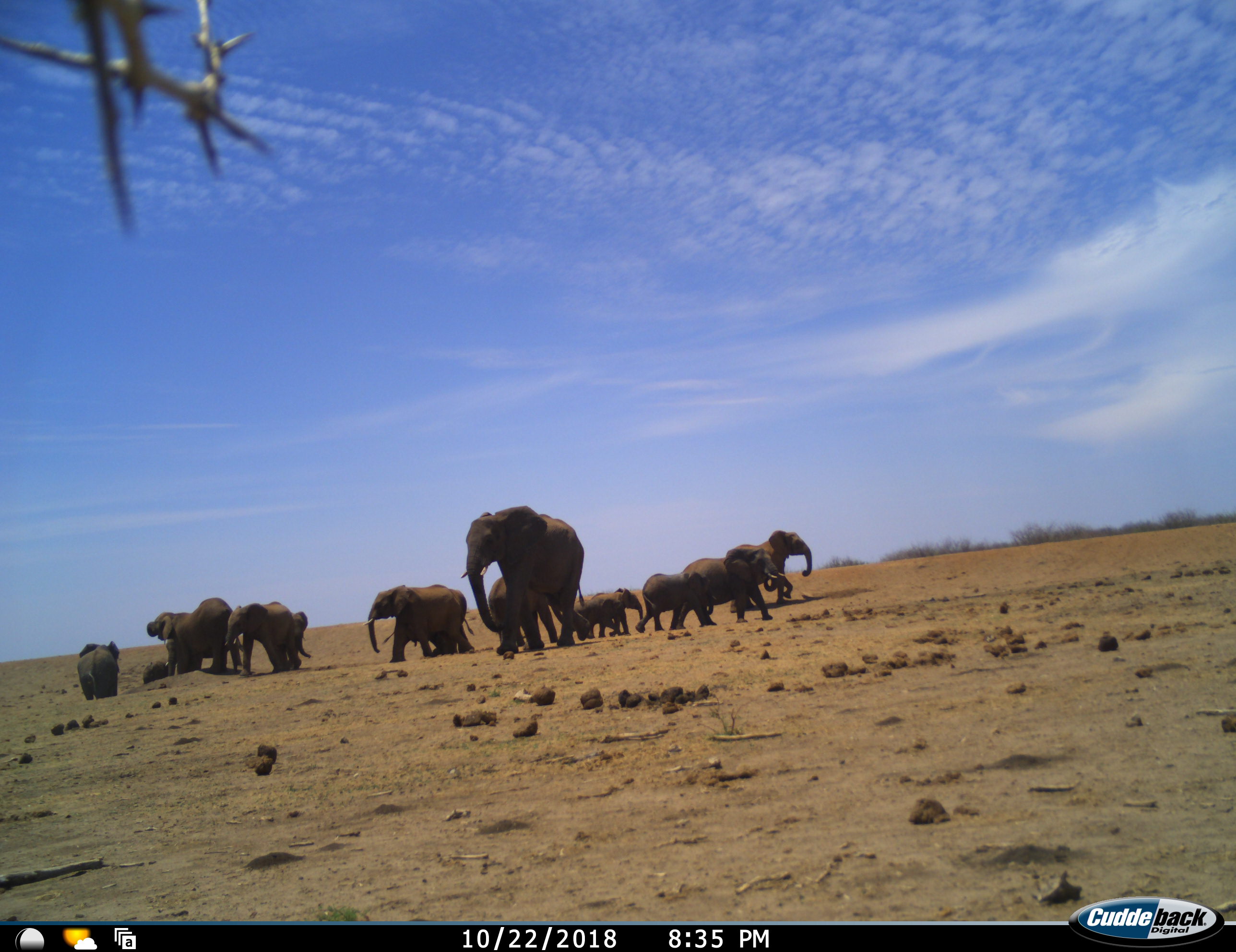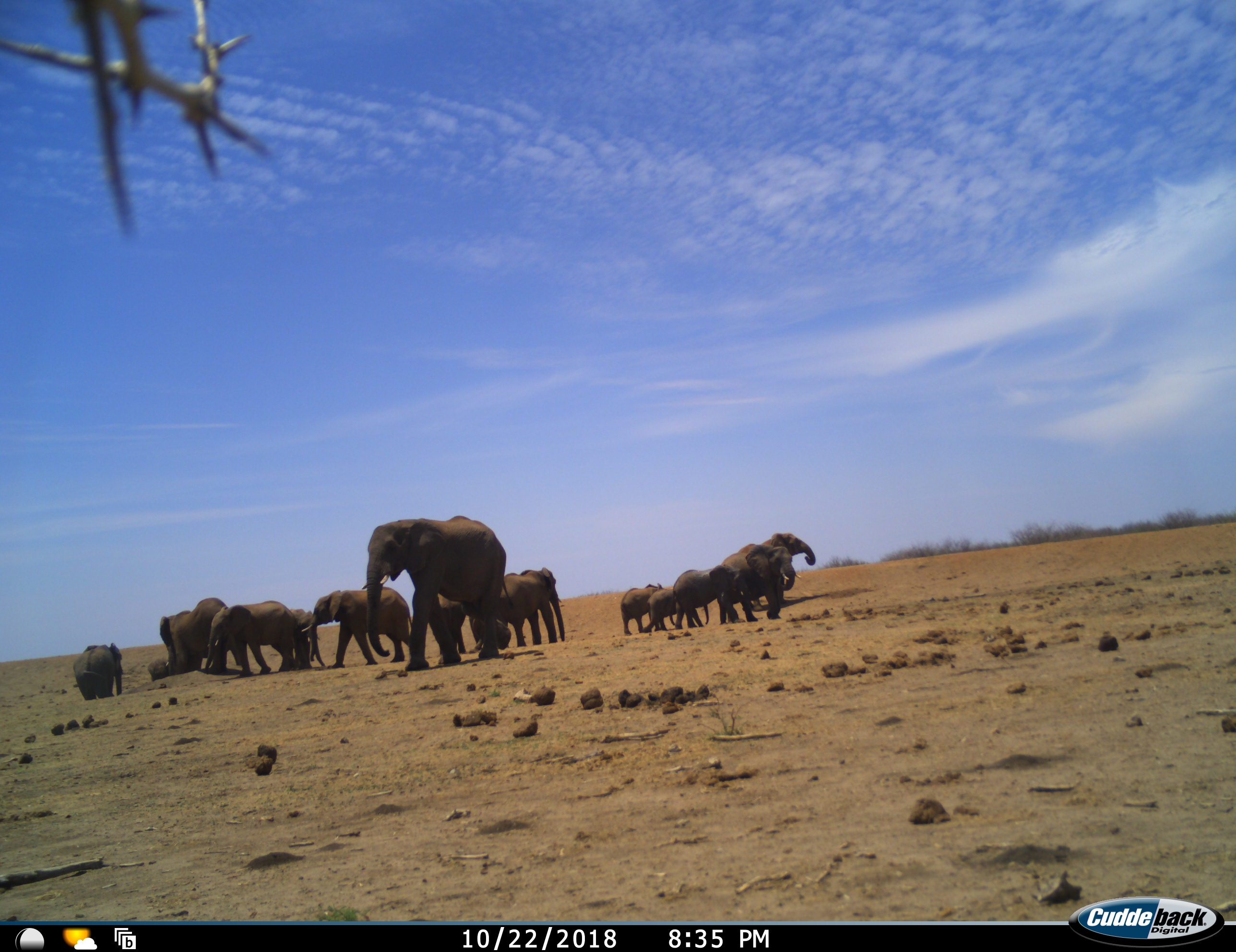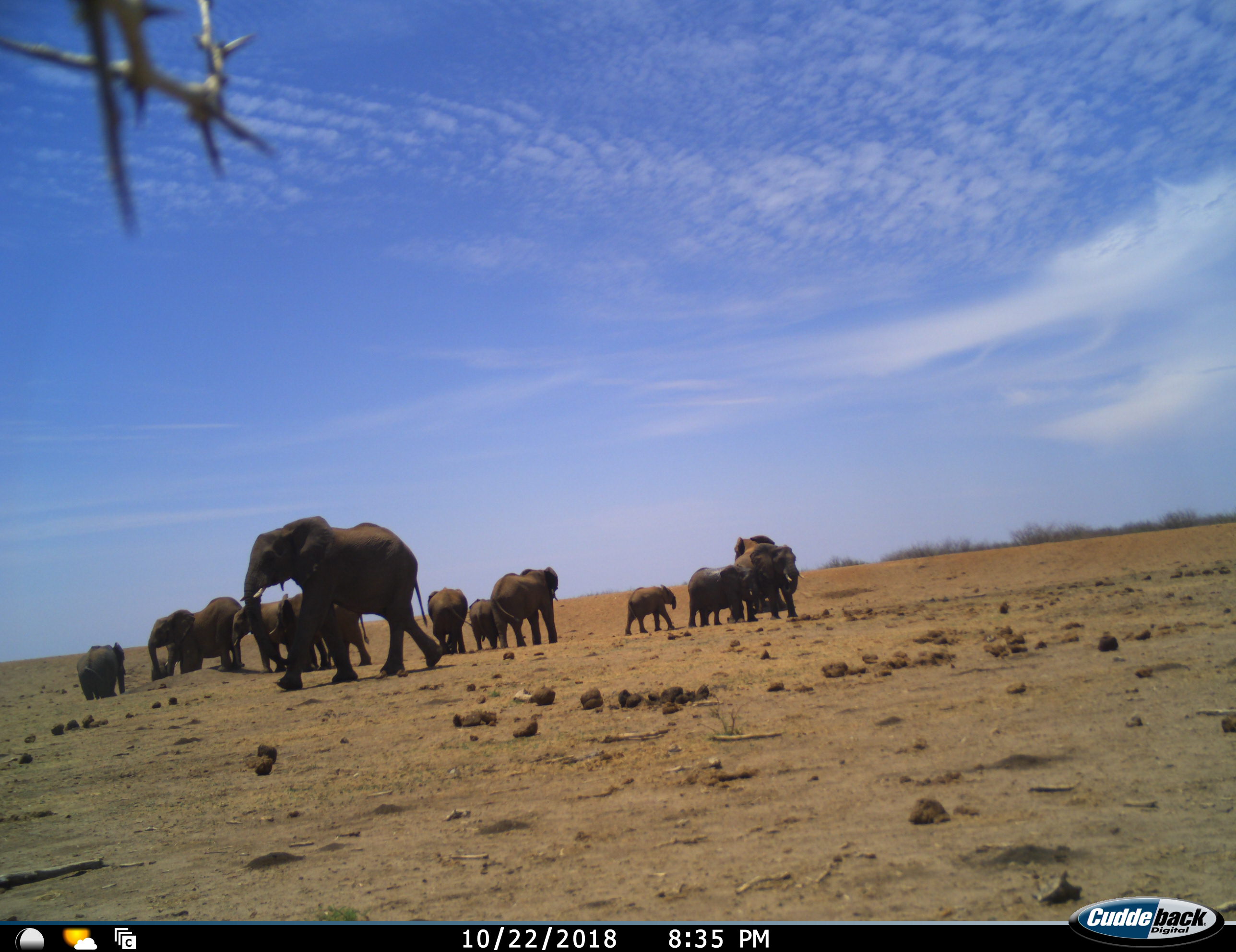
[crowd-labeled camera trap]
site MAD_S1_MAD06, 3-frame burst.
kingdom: Animalia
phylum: Chordata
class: Mammalia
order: Proboscidea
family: Elephantidae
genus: Loxodonta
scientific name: Loxodonta africana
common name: african bush elephant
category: elephant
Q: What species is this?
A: Elephant (african bush elephant) (Loxodonta africana).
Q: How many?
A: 11-50.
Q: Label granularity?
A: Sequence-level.